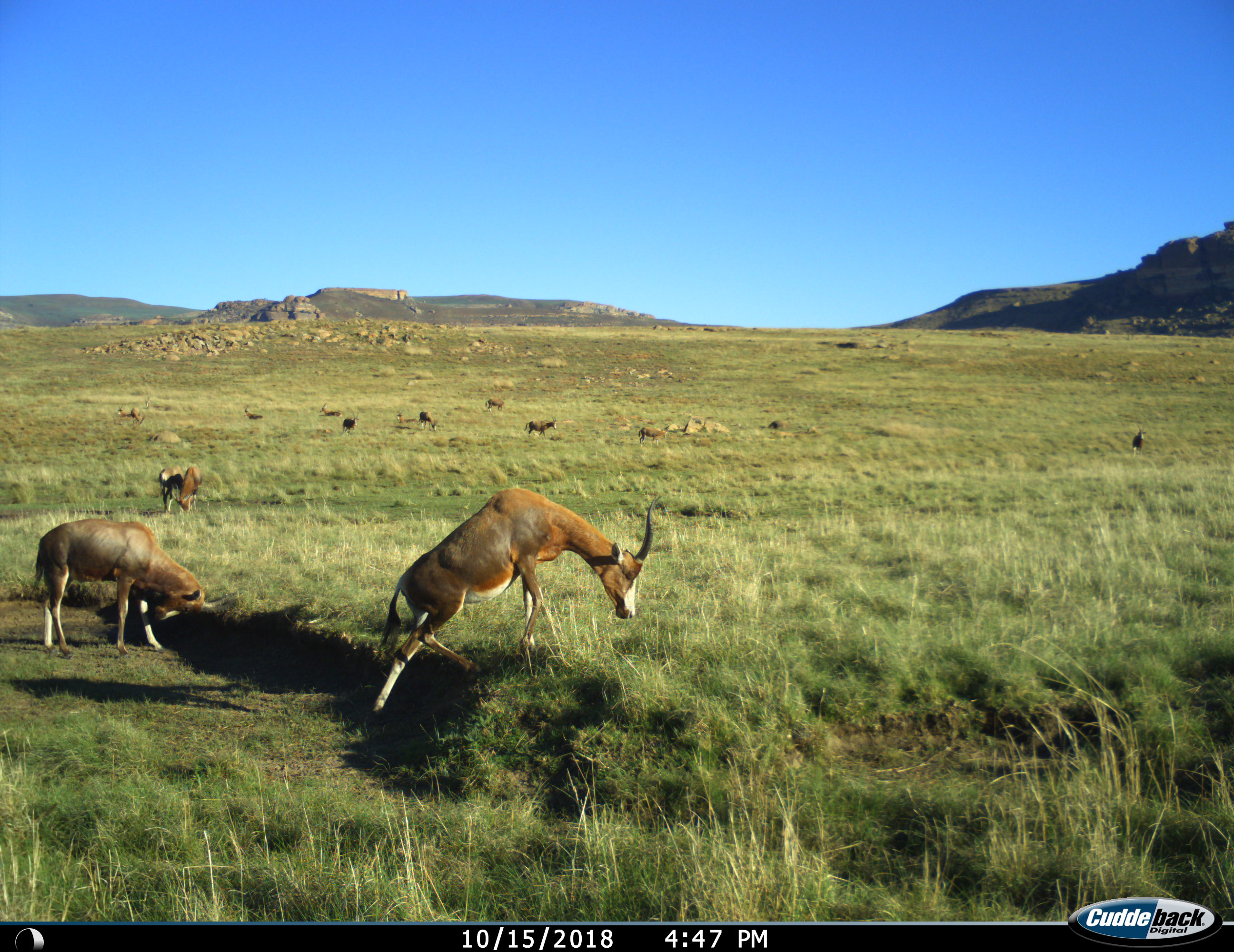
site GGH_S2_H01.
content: unidentified animal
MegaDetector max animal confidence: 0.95